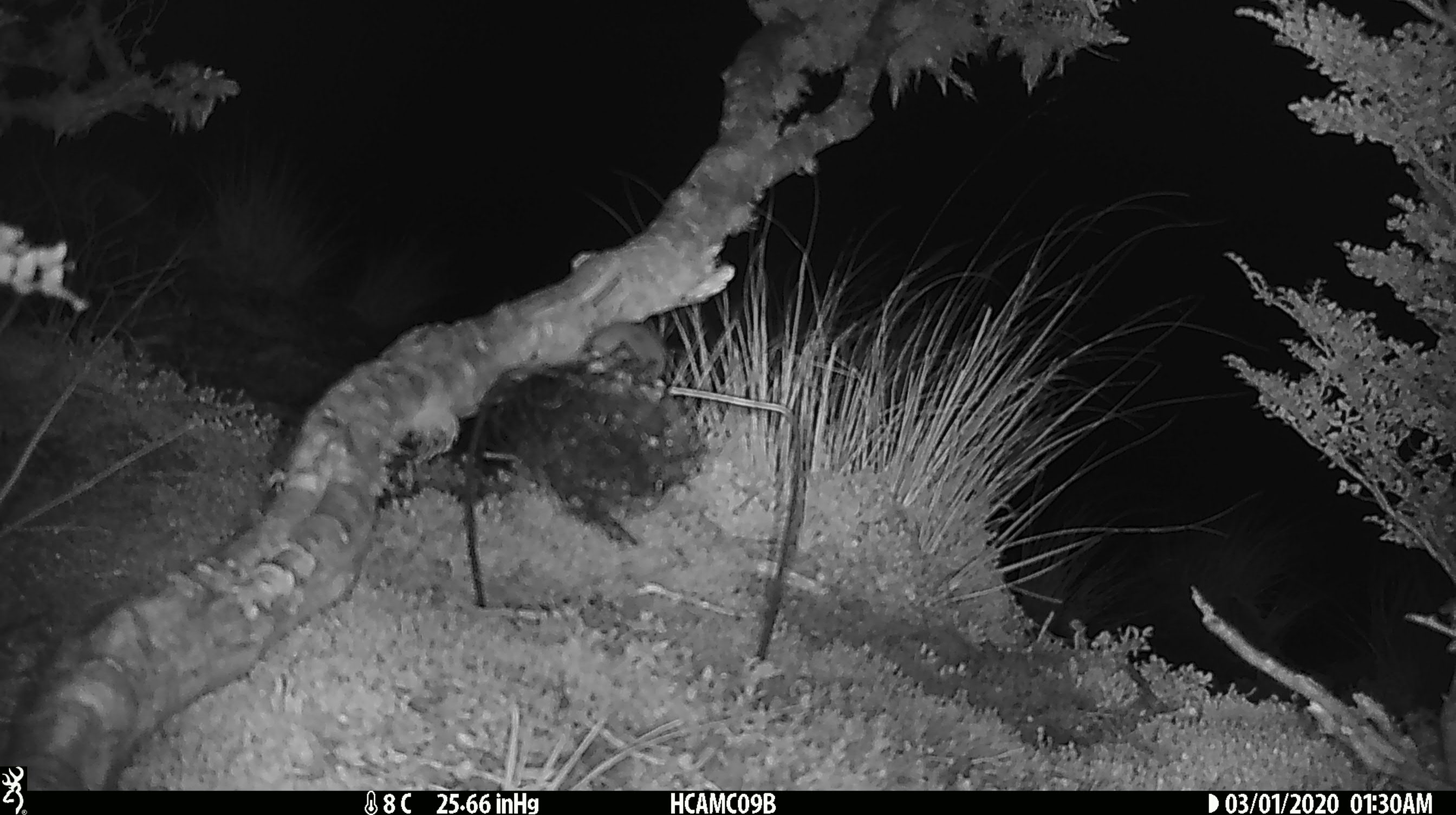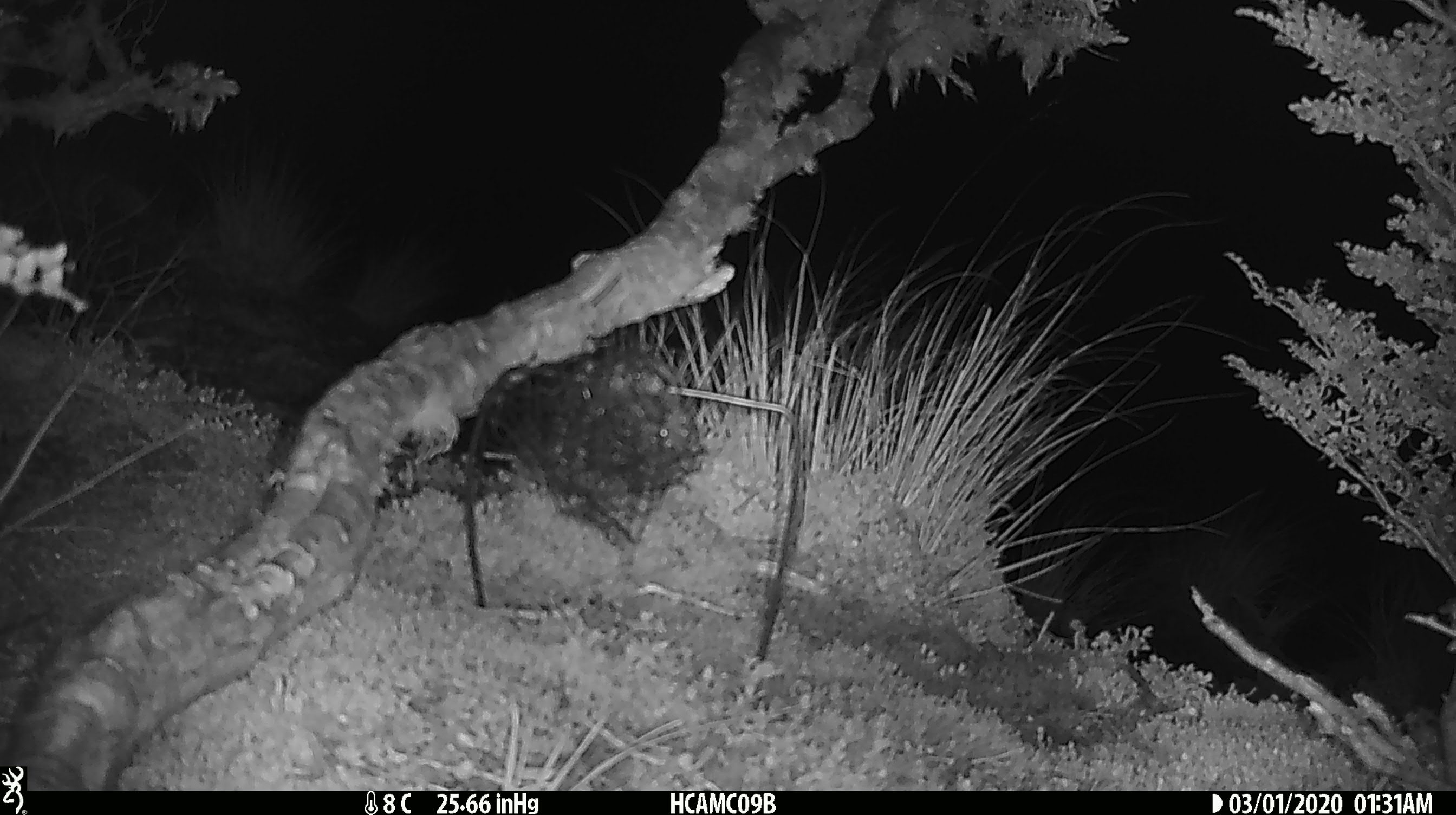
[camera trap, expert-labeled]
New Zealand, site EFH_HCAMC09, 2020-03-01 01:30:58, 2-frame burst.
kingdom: Animalia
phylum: Chordata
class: Mammalia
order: Rodentia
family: Muridae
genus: Mus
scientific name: Mus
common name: mouse